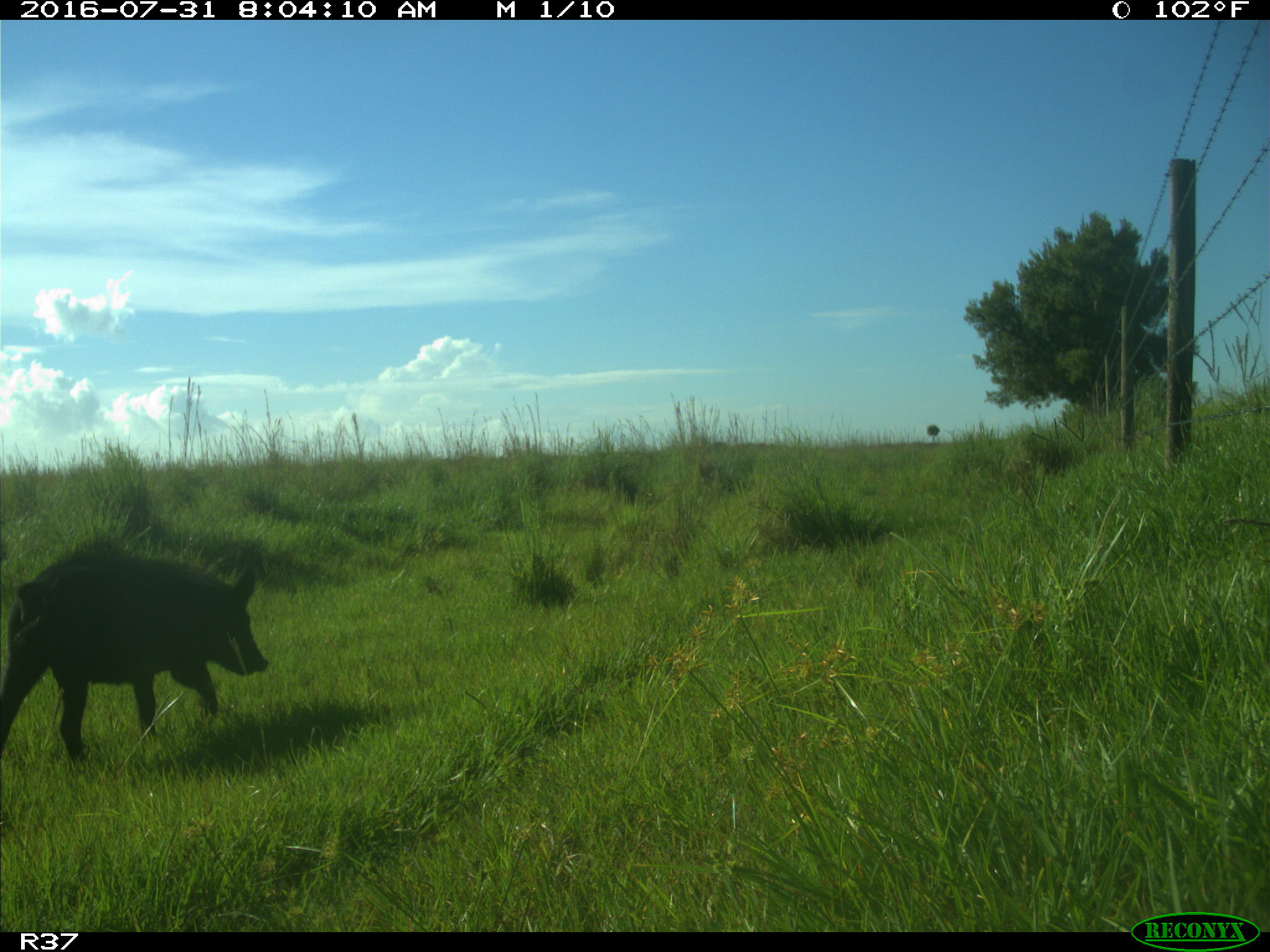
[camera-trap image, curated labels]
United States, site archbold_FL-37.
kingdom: Animalia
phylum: Chordata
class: Mammalia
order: Artiodactyla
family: Suidae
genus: Sus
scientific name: Sus scrofa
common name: wild boar